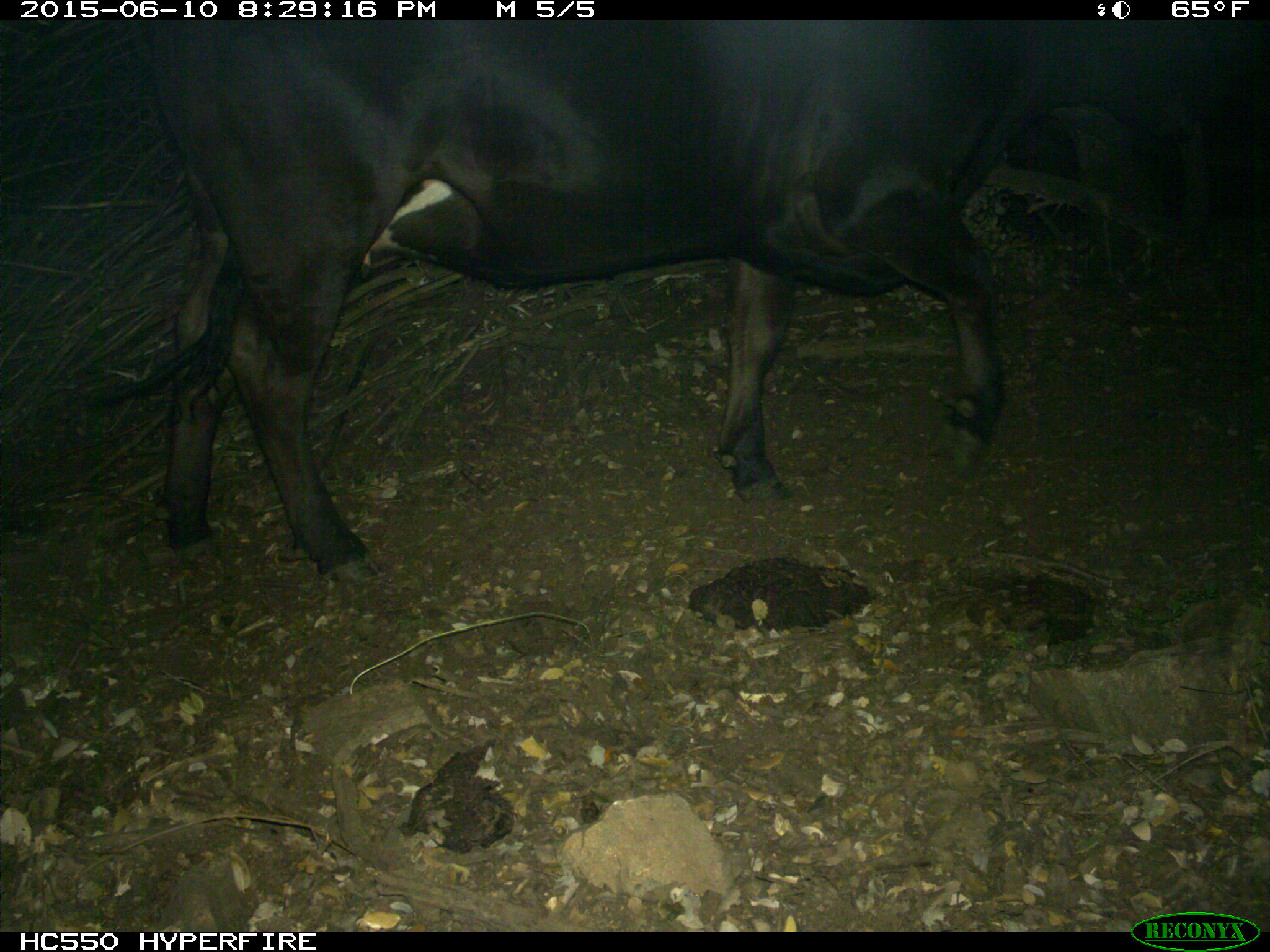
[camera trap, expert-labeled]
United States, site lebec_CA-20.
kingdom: Animalia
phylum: Chordata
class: Mammalia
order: Artiodactyla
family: Bovidae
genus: Bos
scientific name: Bos taurus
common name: domestic cow